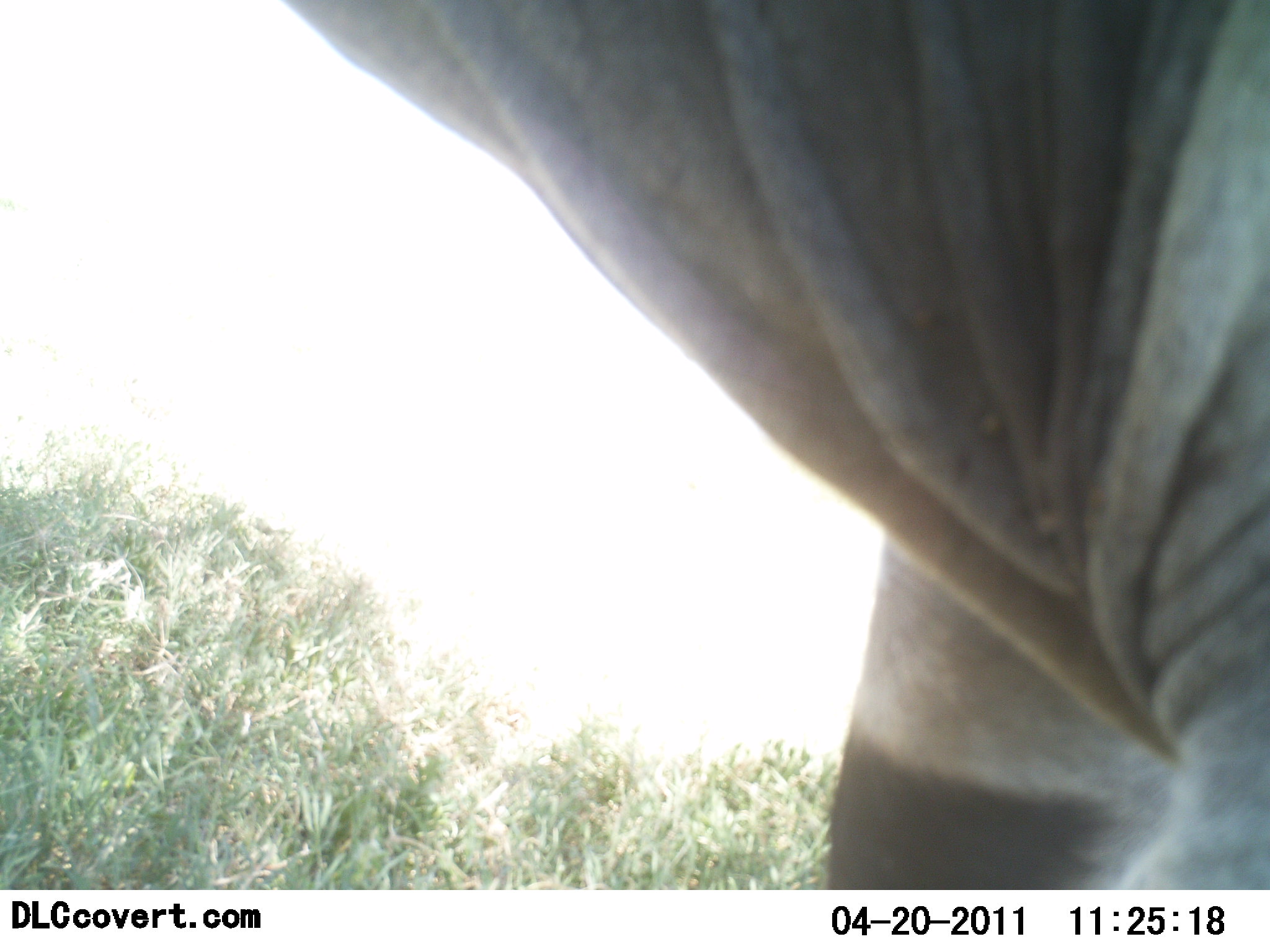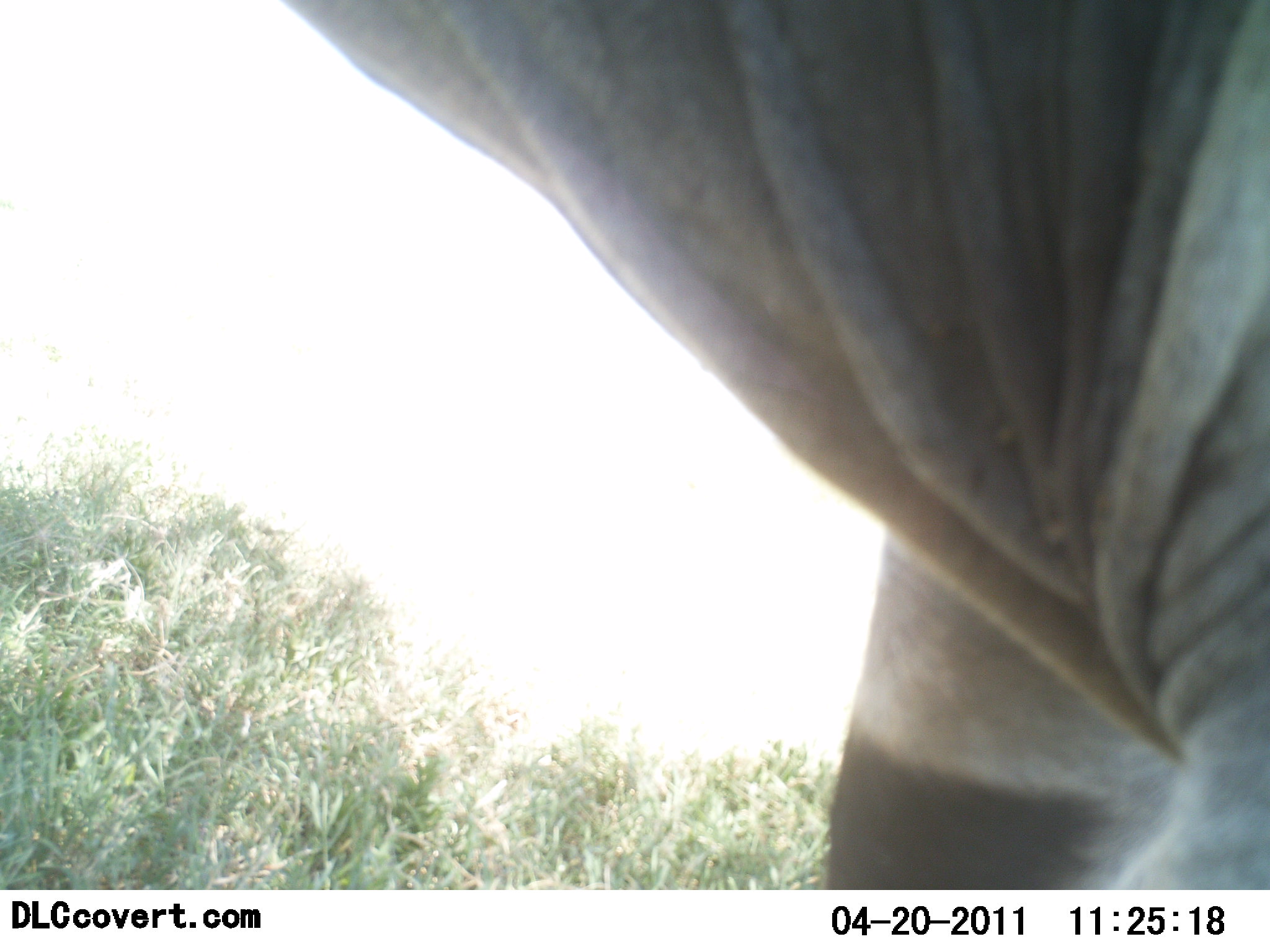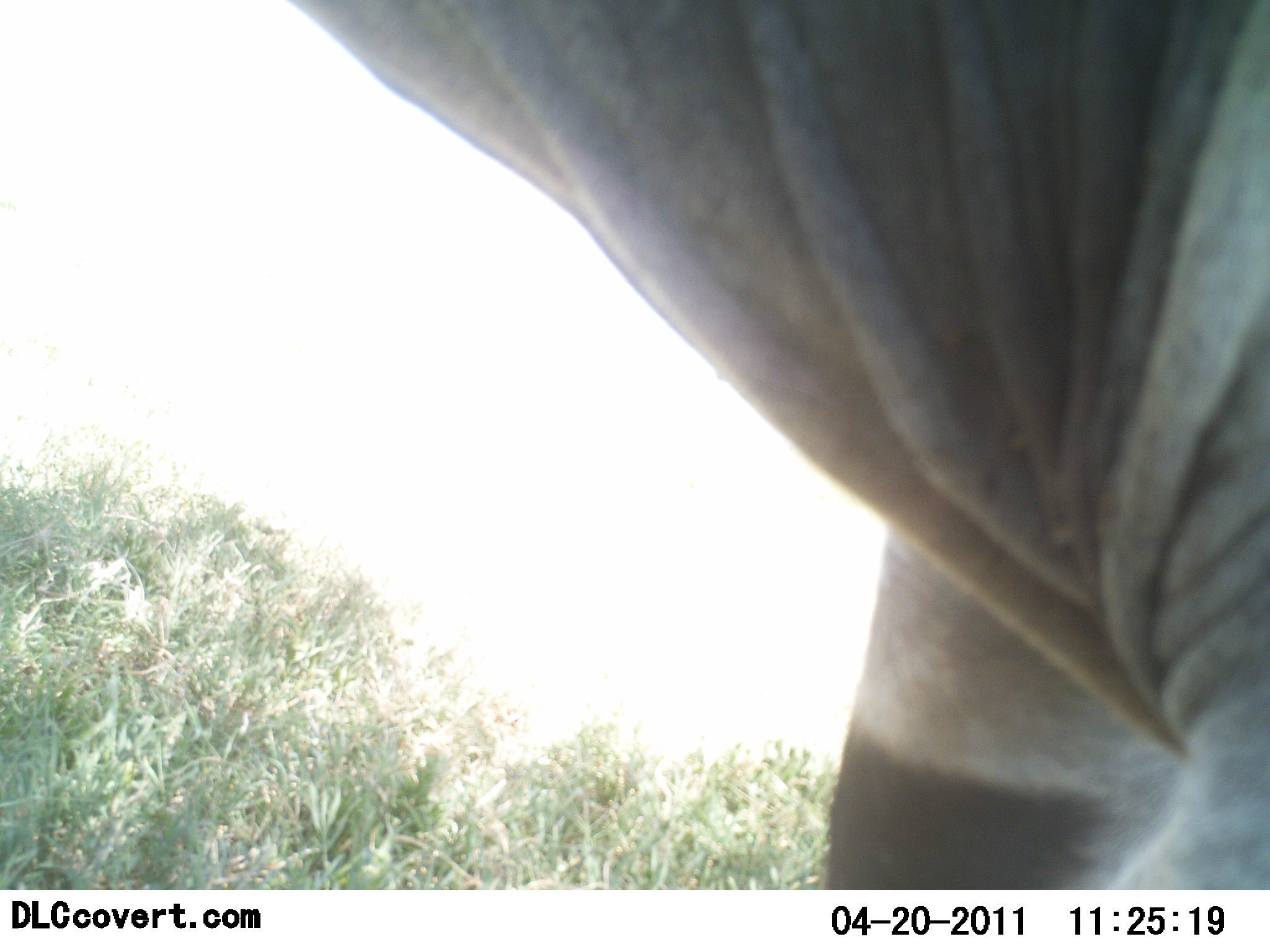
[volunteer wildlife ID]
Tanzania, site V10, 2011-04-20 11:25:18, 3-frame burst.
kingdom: Animalia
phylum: Chordata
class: Mammalia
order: Artiodactyla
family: Bovidae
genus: Tragelaphus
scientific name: Tragelaphus oryx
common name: eland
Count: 1.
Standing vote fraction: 100%.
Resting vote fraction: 0%.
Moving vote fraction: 0%.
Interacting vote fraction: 0%.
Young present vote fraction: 0%.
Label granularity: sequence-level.